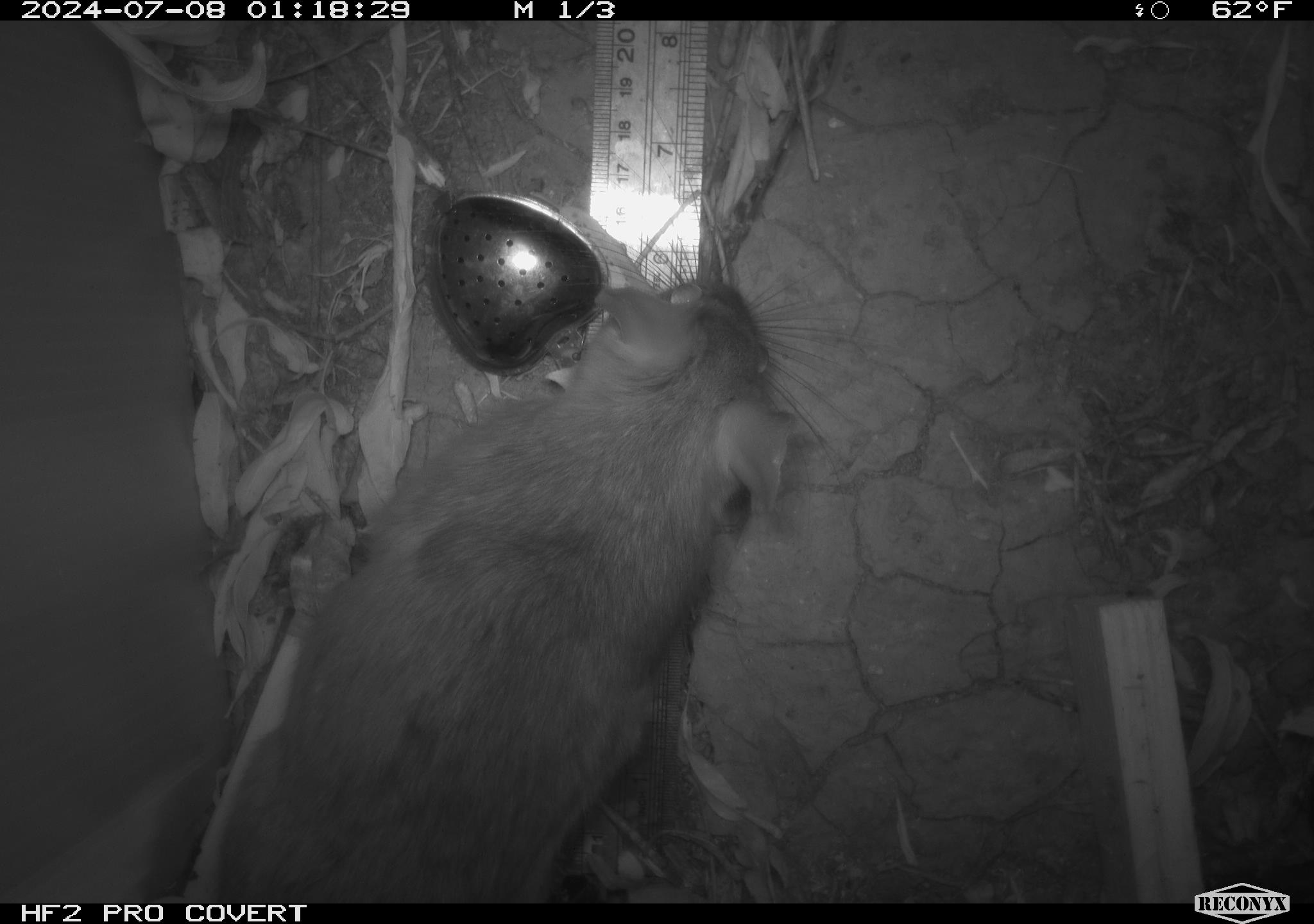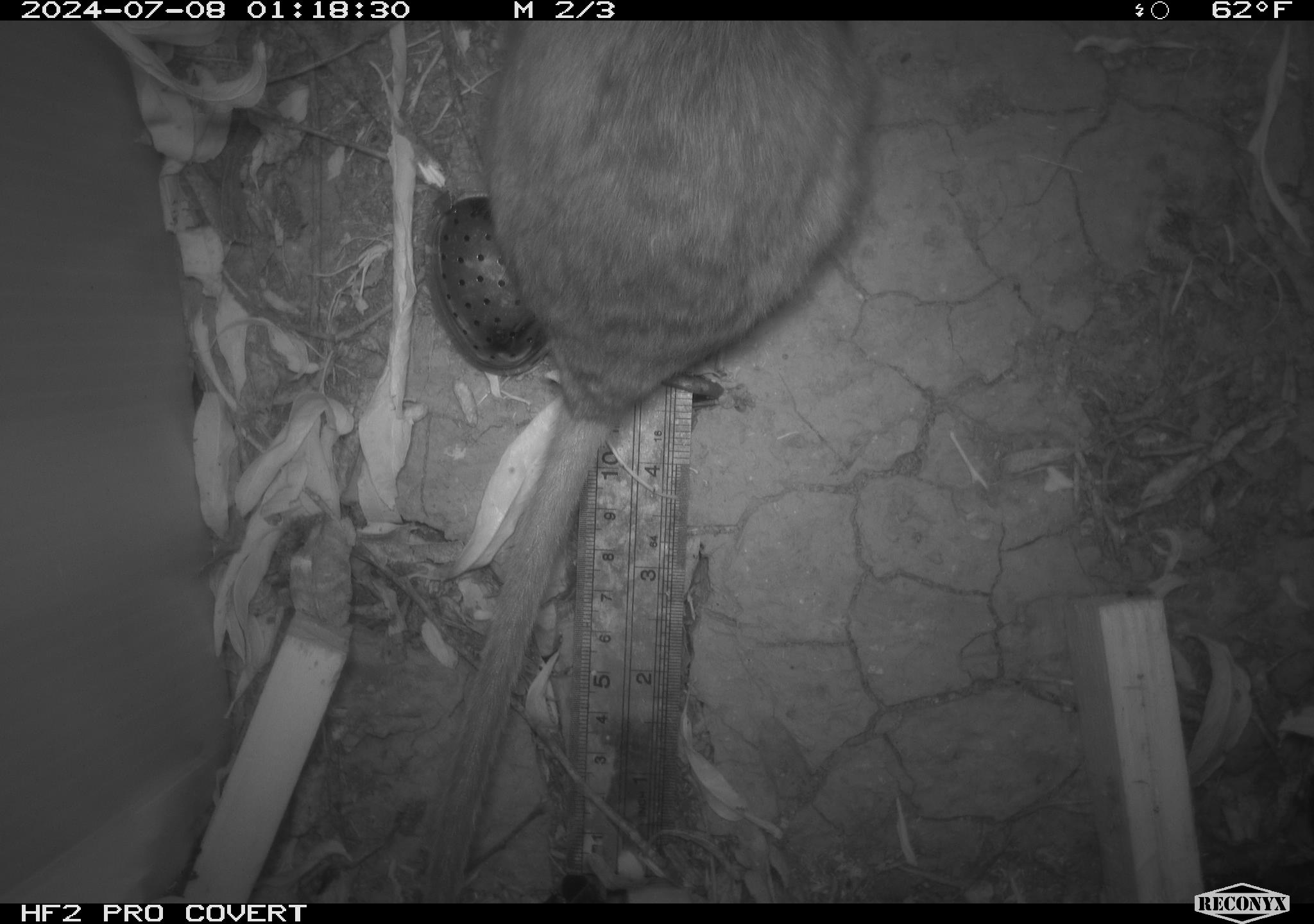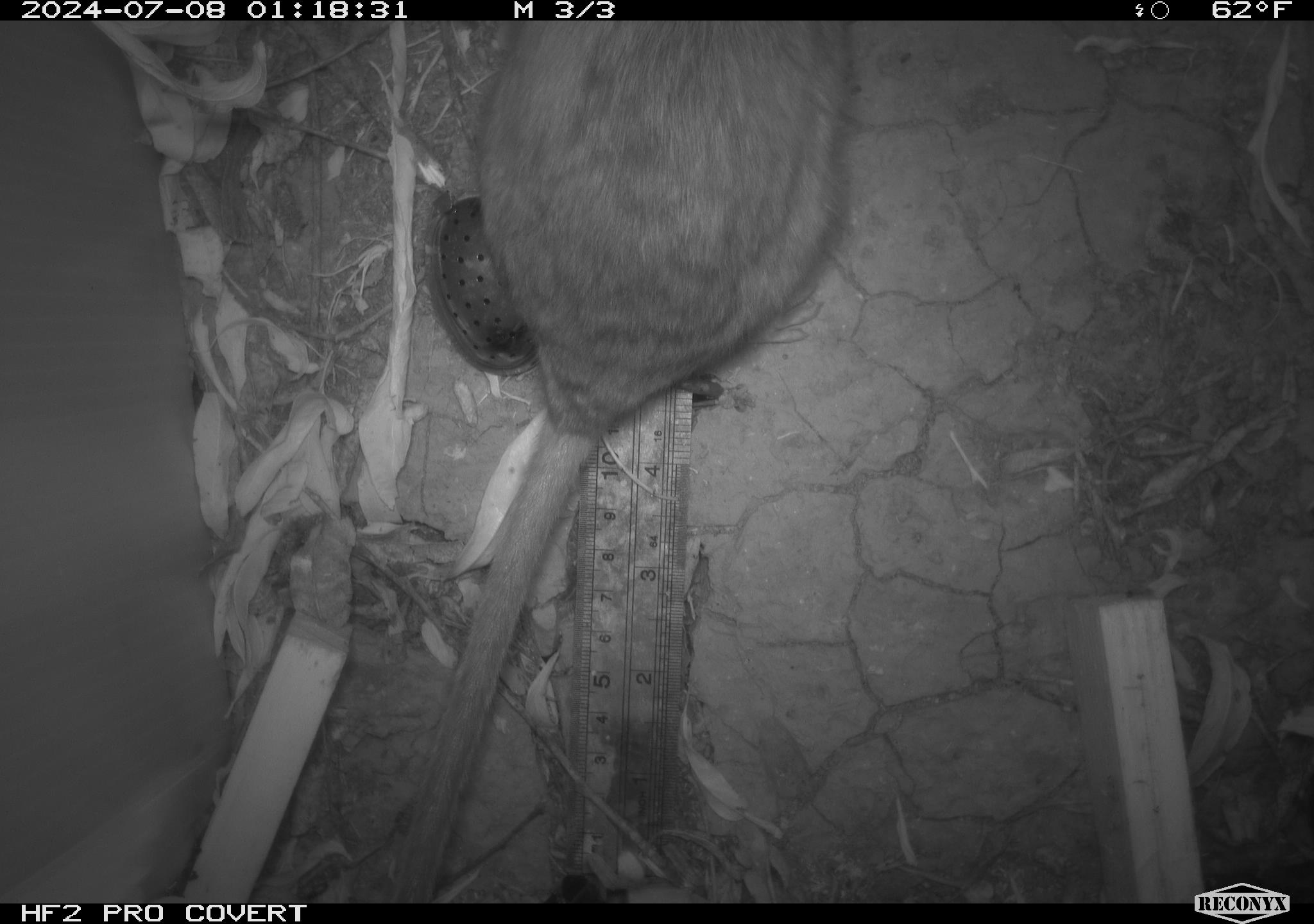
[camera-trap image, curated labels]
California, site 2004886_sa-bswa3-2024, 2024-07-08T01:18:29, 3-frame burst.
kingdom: Animalia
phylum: Chordata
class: Mammalia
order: Rodentia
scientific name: Rodentia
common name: woodrat or rat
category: woodrat or rat species